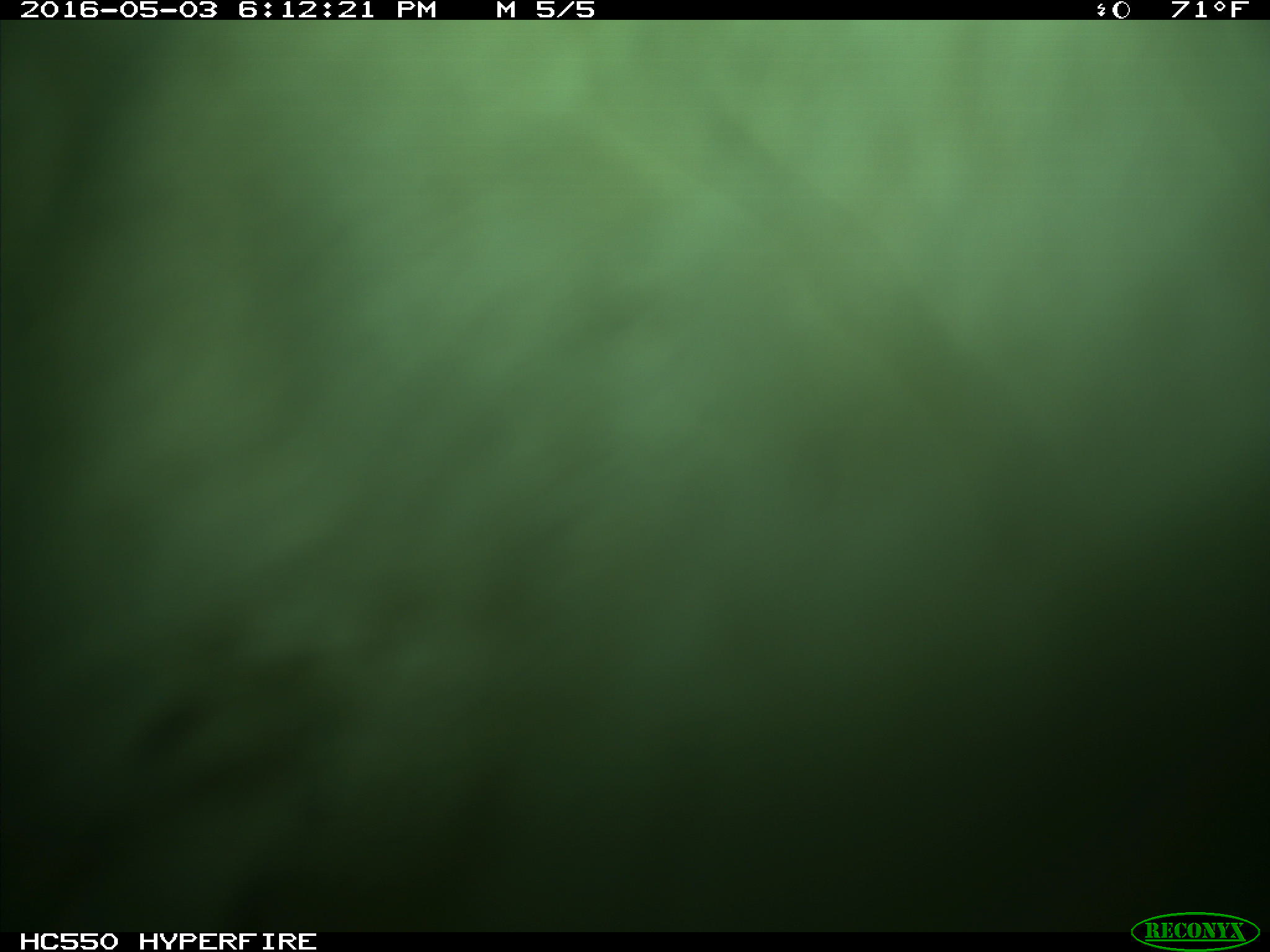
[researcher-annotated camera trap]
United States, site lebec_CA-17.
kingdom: Animalia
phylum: Chordata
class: Mammalia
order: Artiodactyla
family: Bovidae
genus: Bos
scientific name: Bos taurus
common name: domestic cow